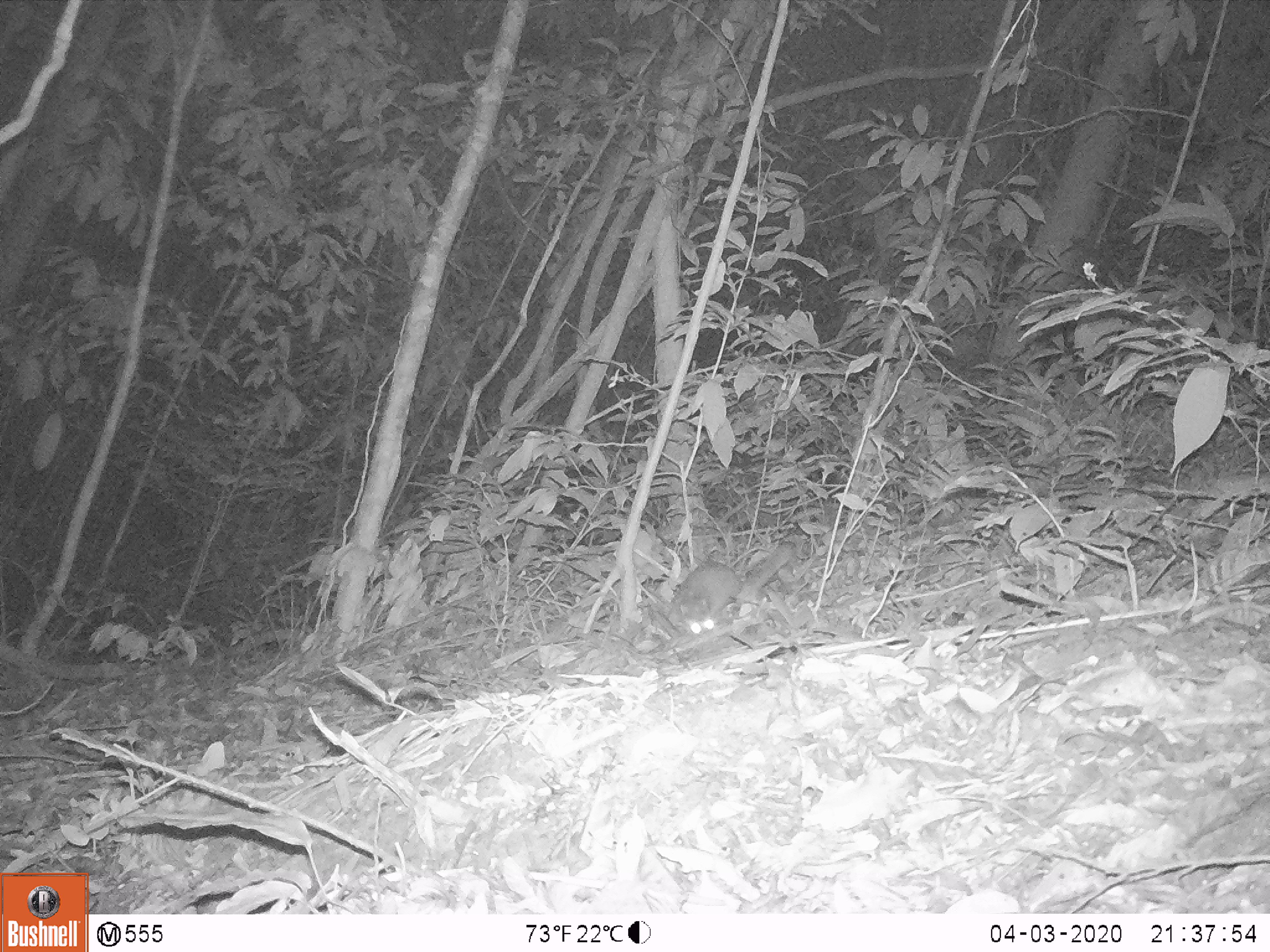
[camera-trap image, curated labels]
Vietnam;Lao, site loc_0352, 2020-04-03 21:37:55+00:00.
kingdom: Animalia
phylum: Chordata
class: Mammalia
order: Carnivora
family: Mustelidae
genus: Melogale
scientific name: Melogale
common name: ferret badger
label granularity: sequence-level